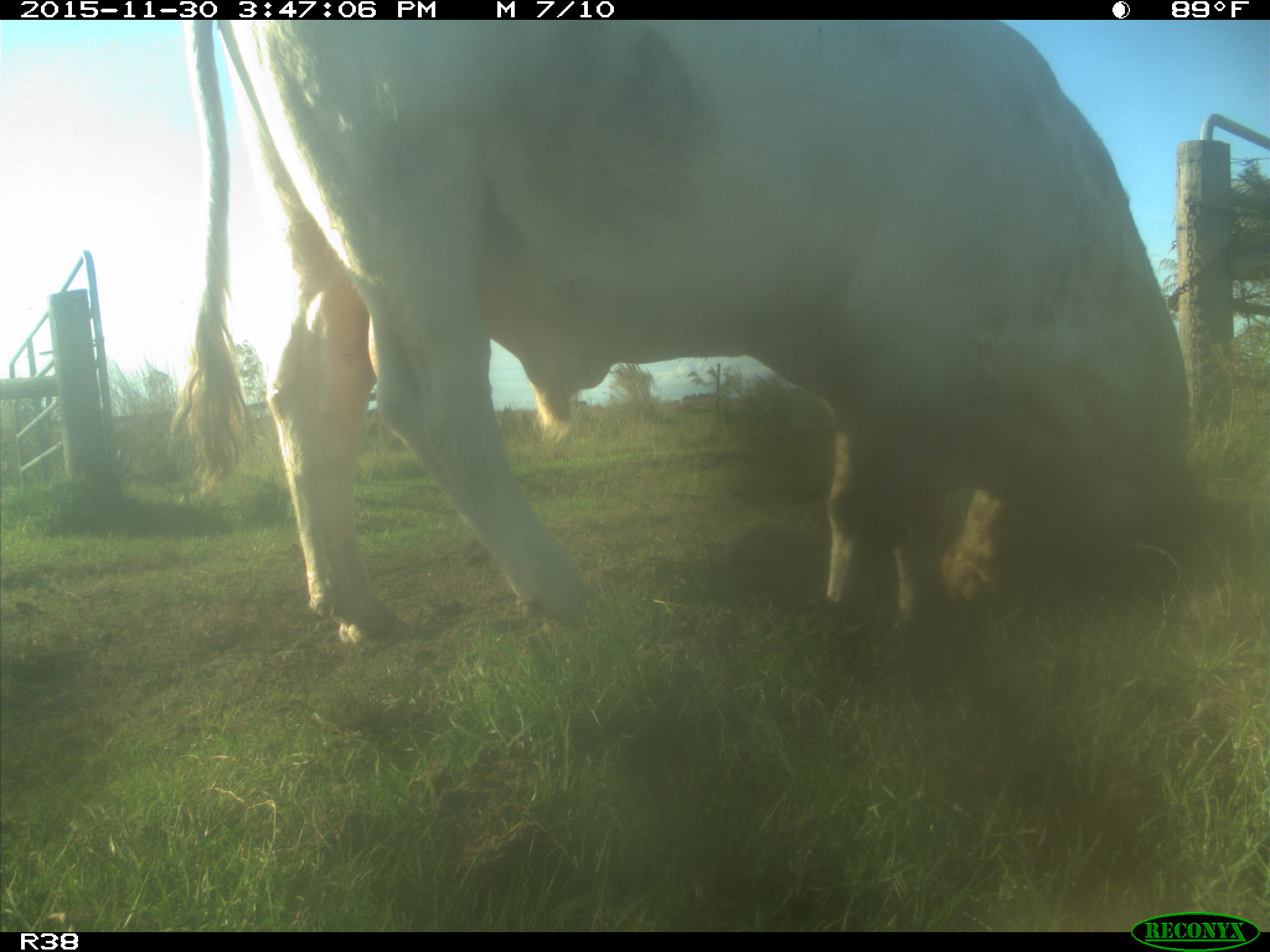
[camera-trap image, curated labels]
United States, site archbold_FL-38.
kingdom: Animalia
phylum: Chordata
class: Mammalia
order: Artiodactyla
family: Bovidae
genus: Bos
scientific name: Bos taurus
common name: domestic cow